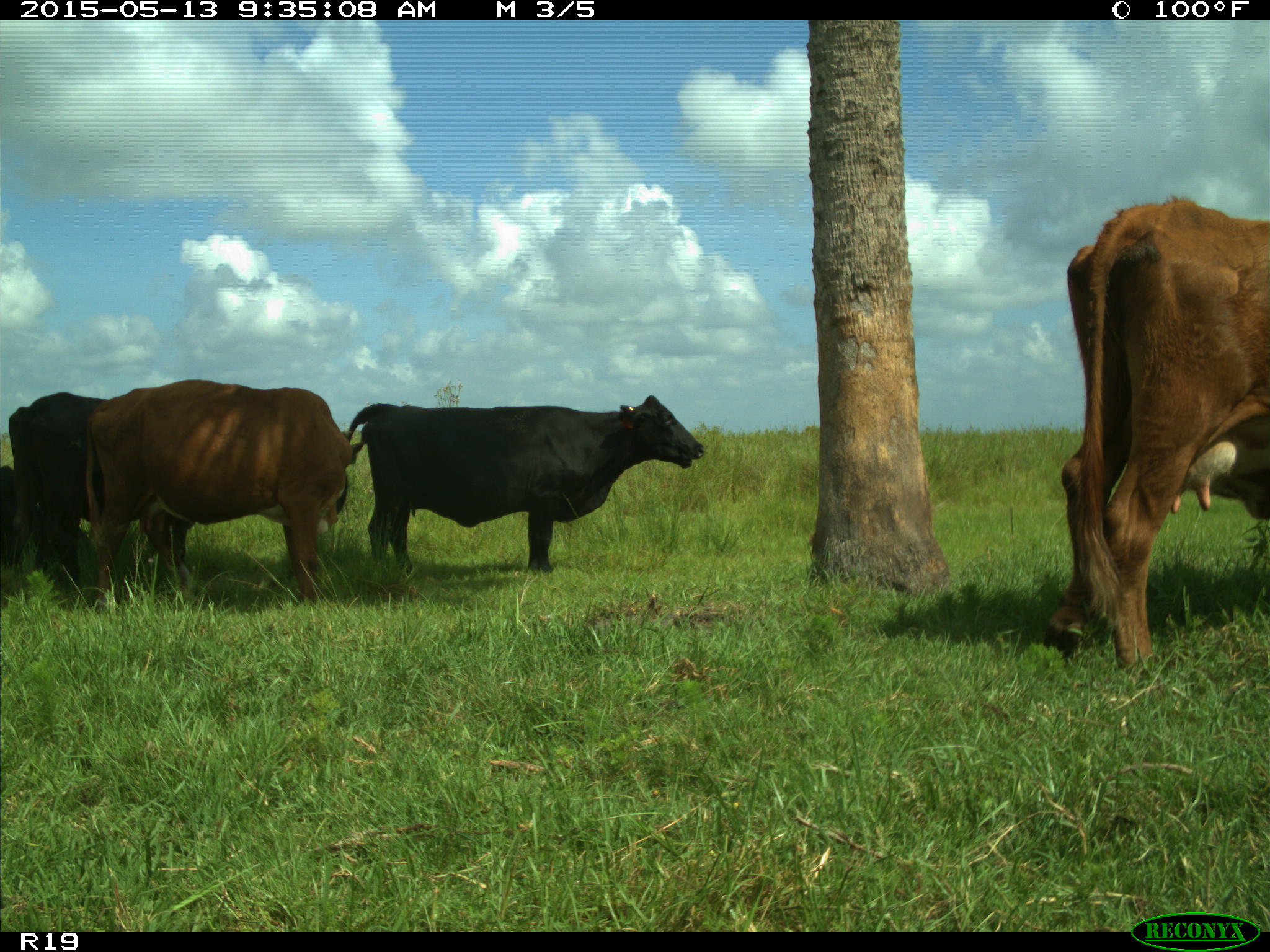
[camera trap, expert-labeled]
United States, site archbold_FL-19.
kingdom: Animalia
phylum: Chordata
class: Mammalia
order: Artiodactyla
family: Bovidae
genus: Bos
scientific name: Bos taurus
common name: domestic cow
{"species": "Bos taurus (domestic cow)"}